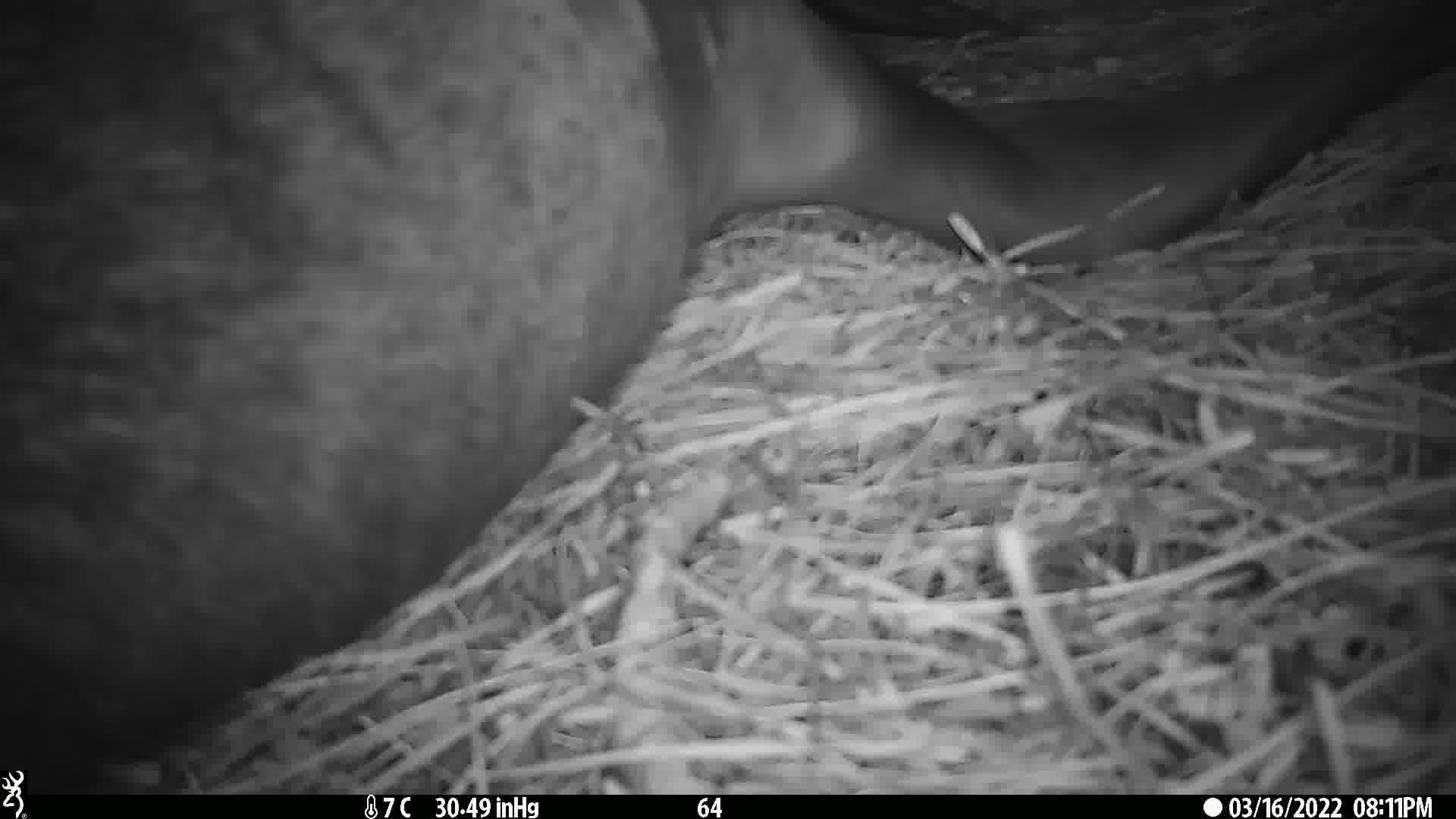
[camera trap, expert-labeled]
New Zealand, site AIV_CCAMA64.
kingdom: Animalia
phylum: Chordata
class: Mammalia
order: Carnivora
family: Otariidae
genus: Phocarctos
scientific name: Phocarctos hookeri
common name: new zealand sea lion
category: sealion